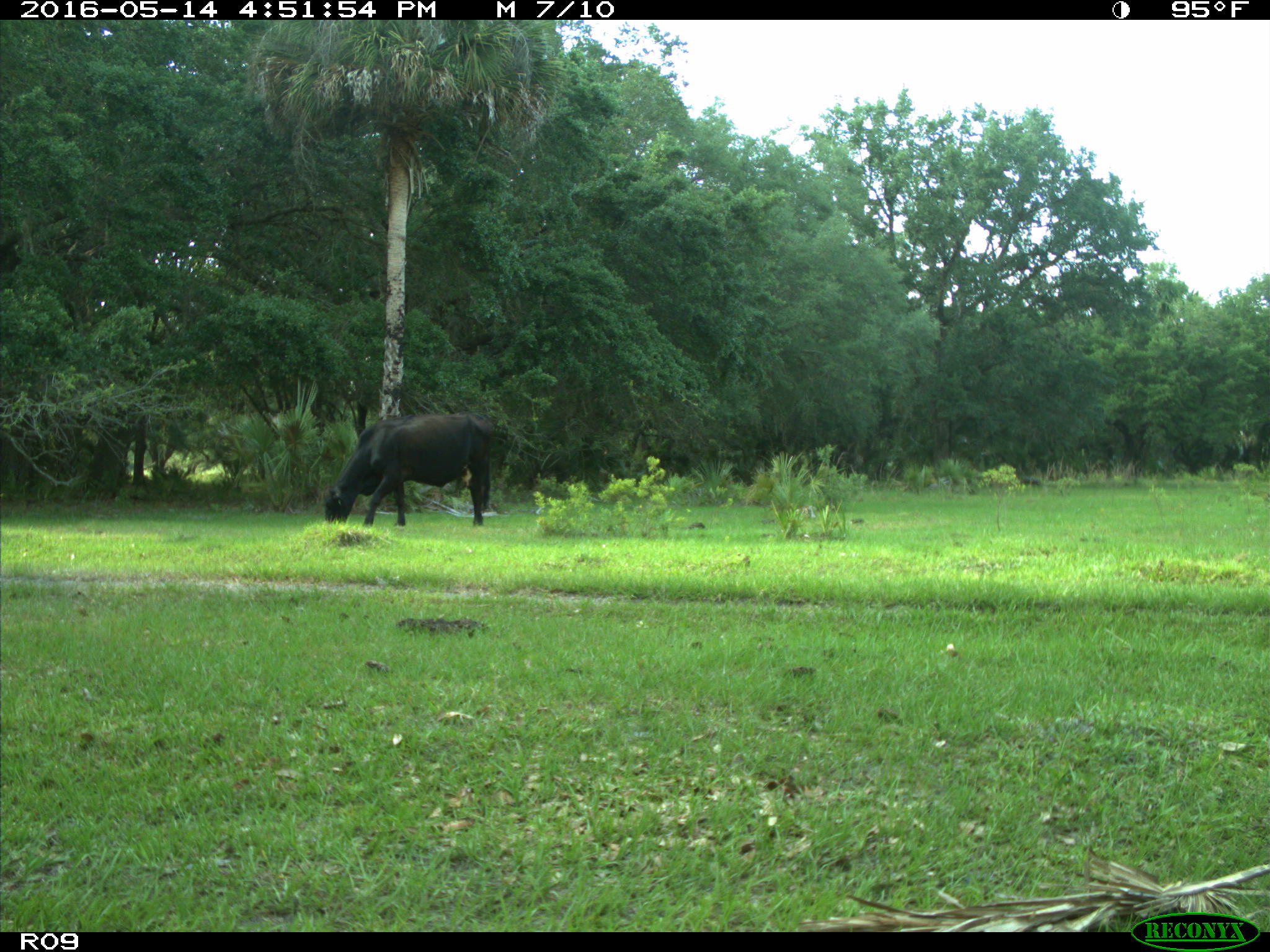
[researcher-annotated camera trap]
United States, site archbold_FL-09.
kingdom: Animalia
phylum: Chordata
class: Mammalia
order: Artiodactyla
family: Bovidae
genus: Bos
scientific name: Bos taurus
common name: domestic cow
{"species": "Bos taurus (domestic cow)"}